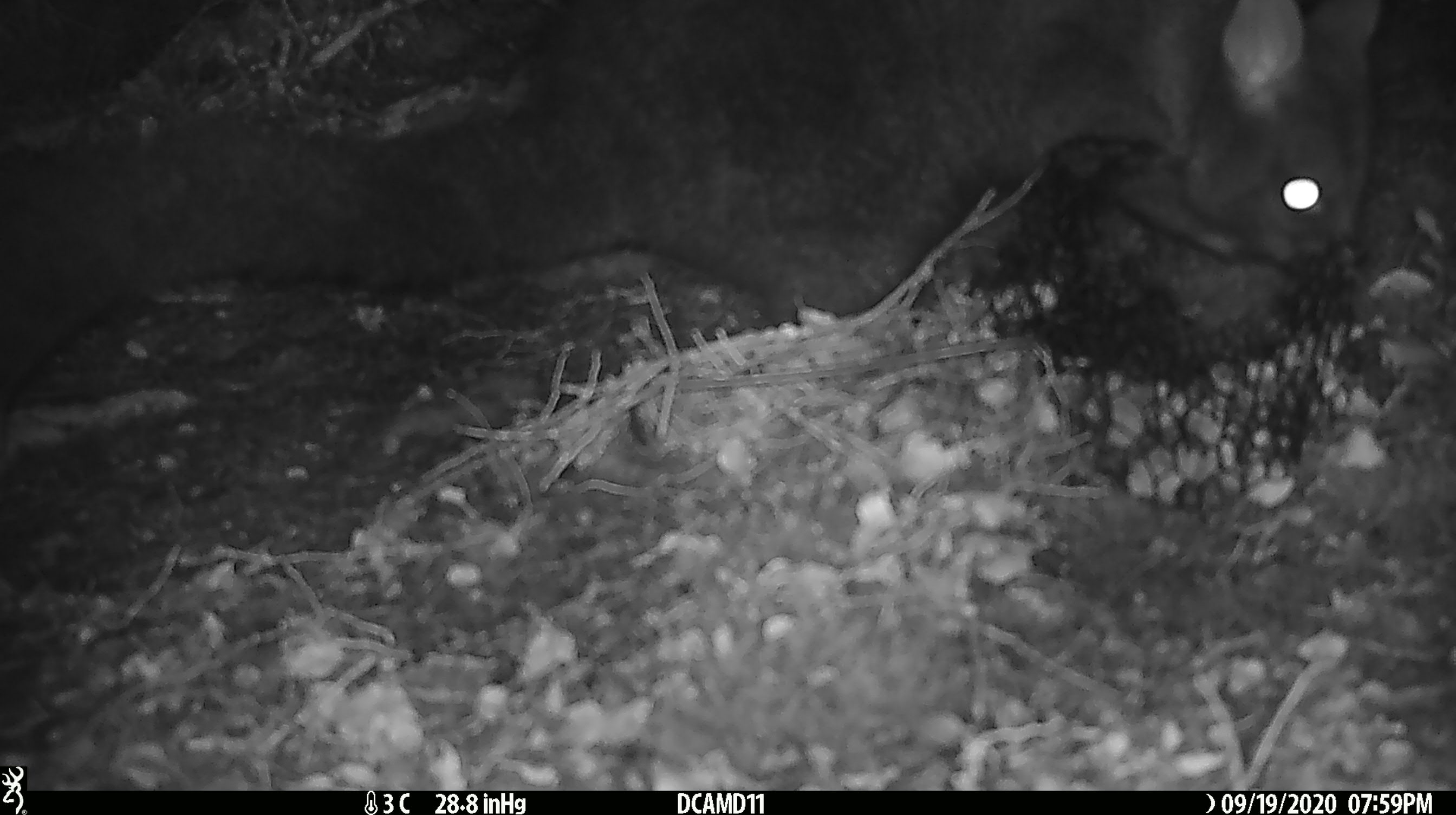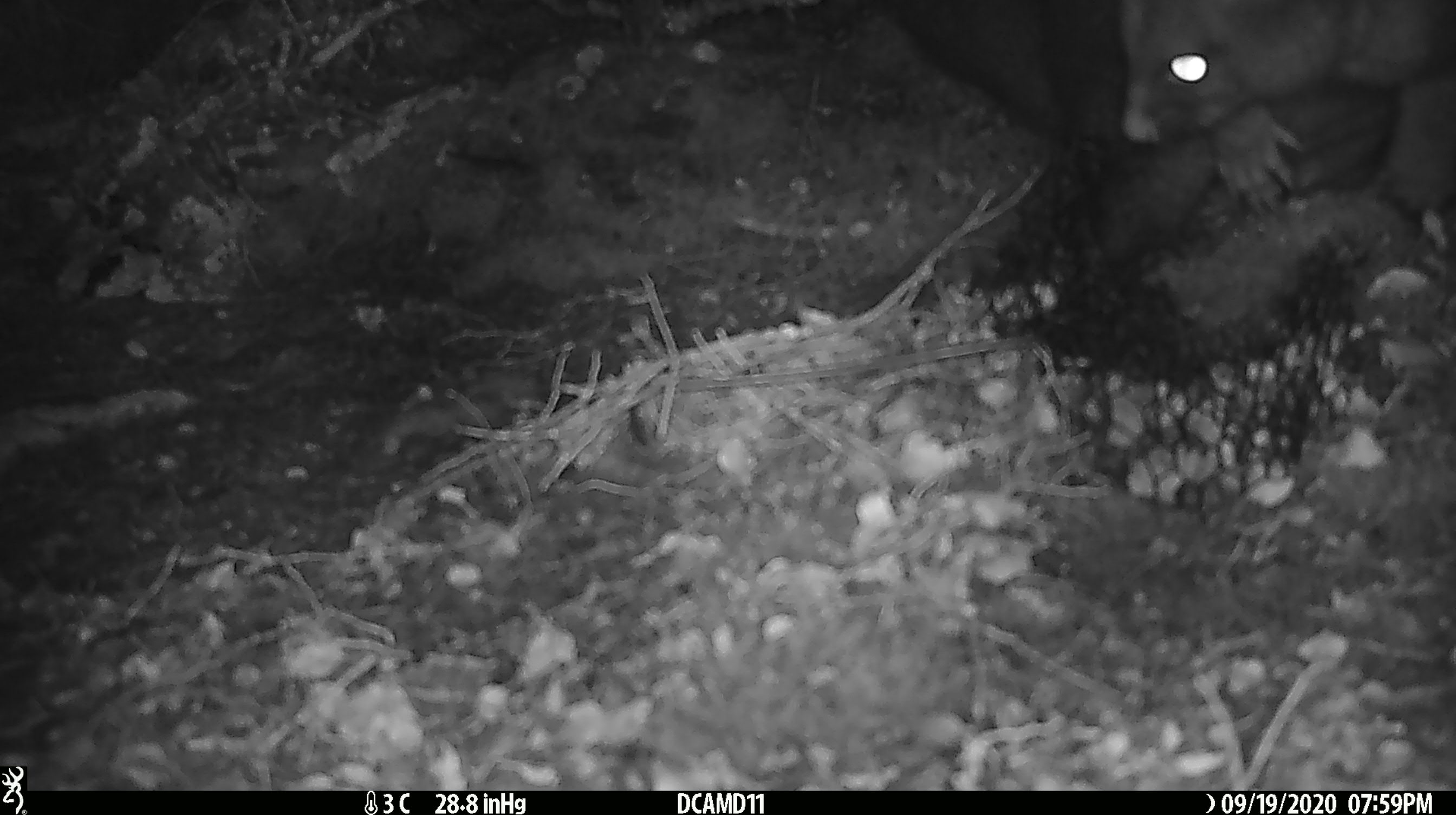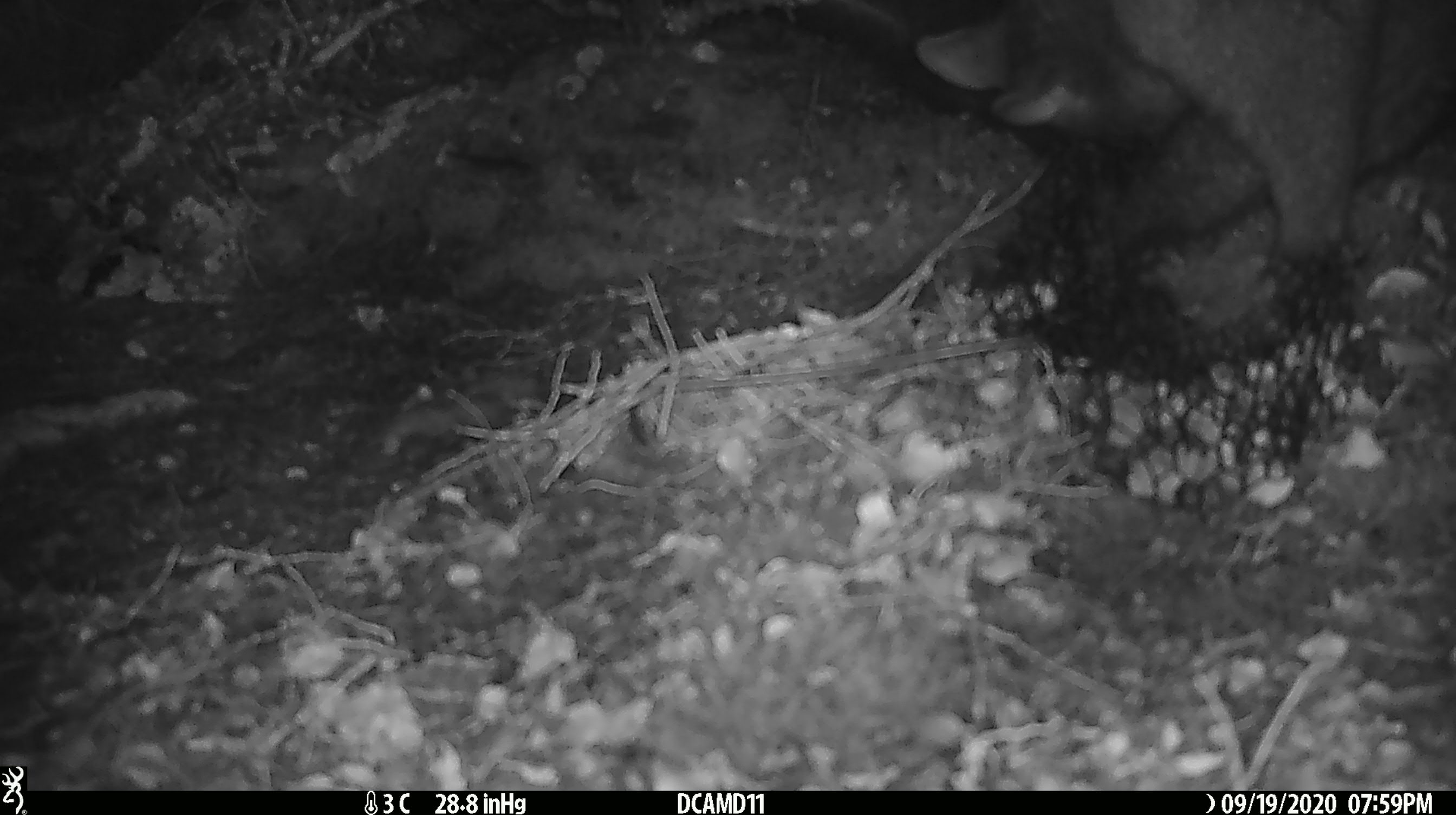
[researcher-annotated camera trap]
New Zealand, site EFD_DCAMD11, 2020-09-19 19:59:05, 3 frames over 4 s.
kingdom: Animalia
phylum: Chordata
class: Mammalia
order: Diprotodontia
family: Phalangeridae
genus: Trichosurus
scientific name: Trichosurus vulpecula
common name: common brushtail possum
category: possum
Possum (common brushtail possum) (Trichosurus vulpecula).